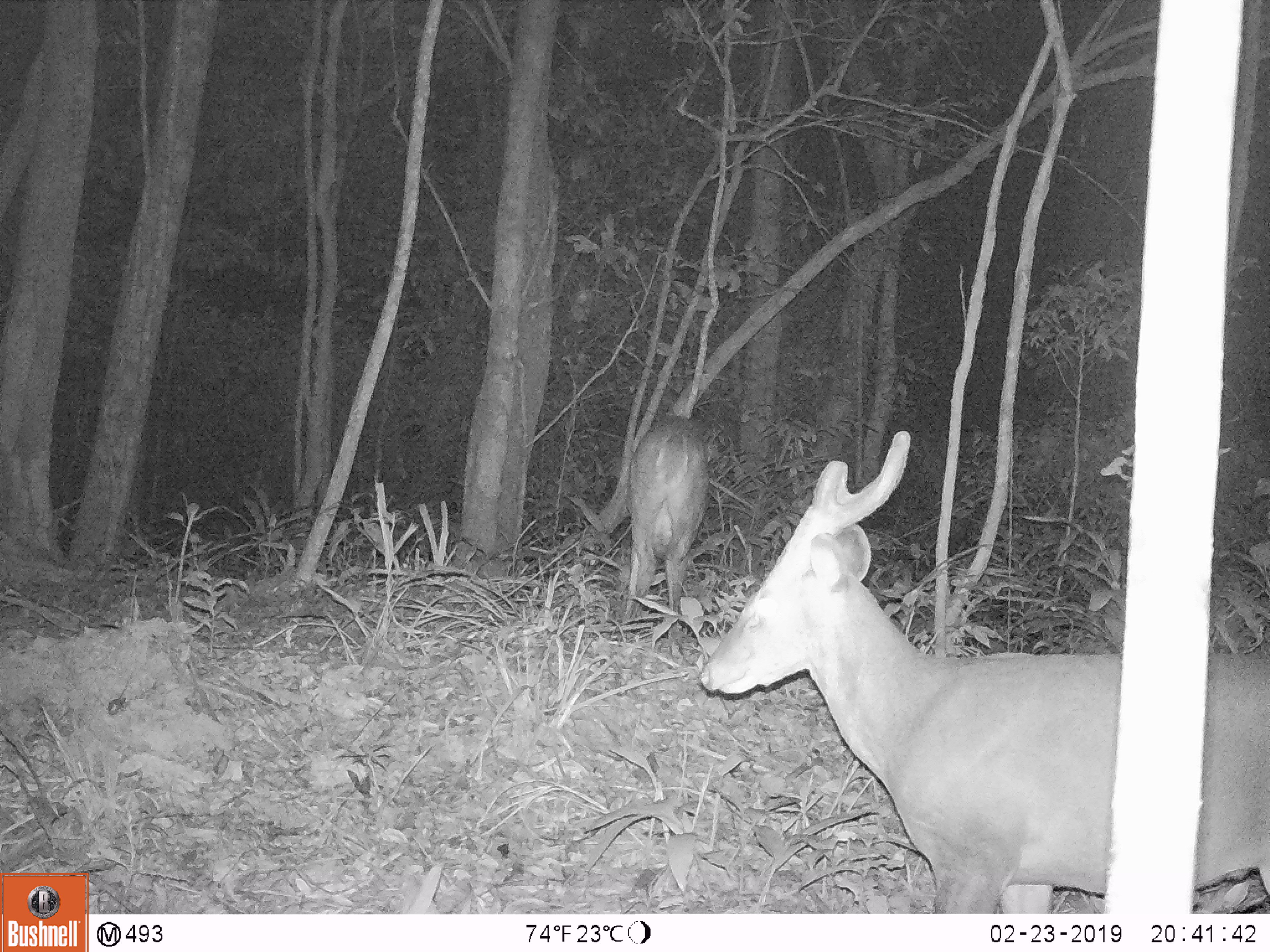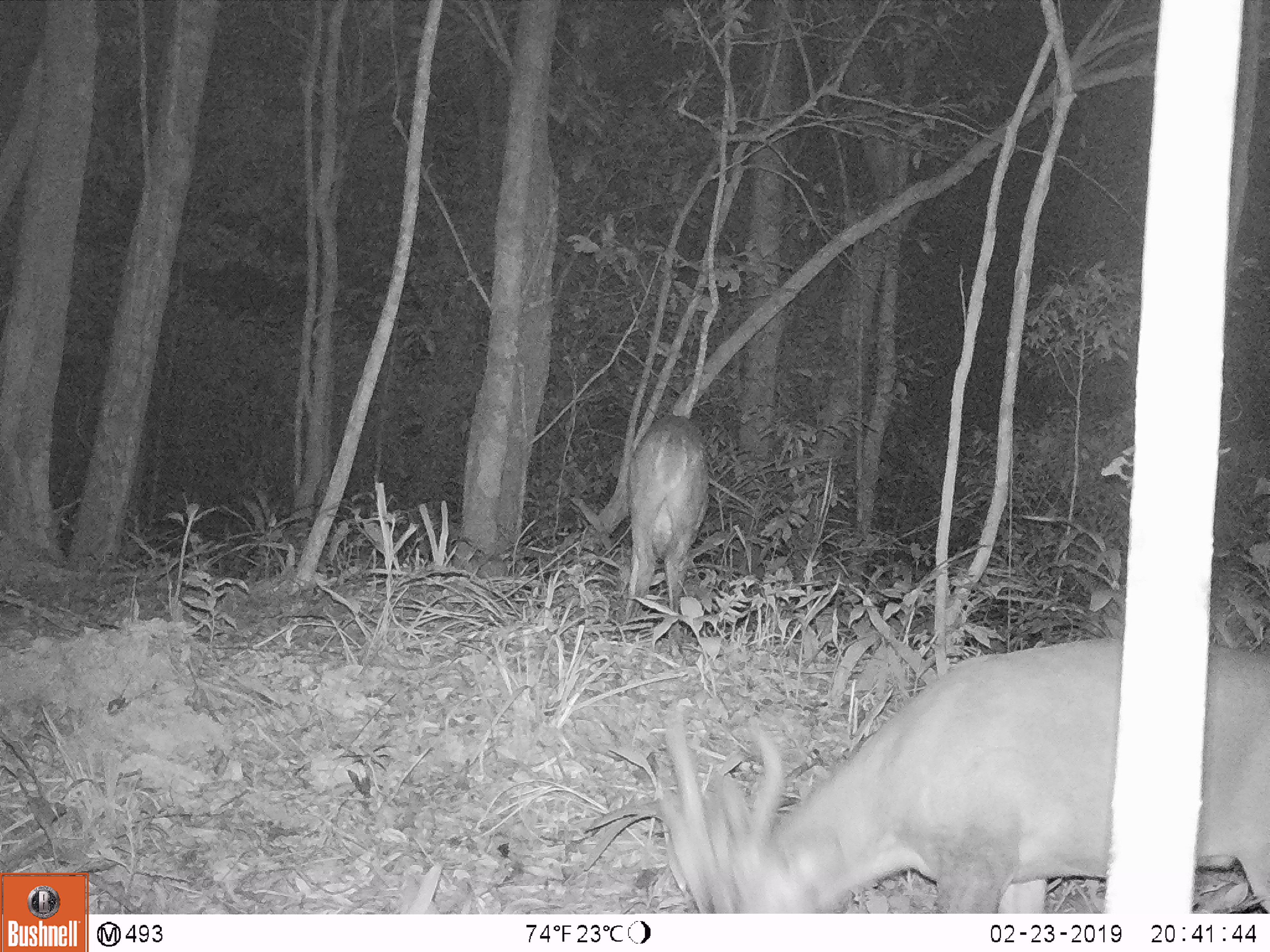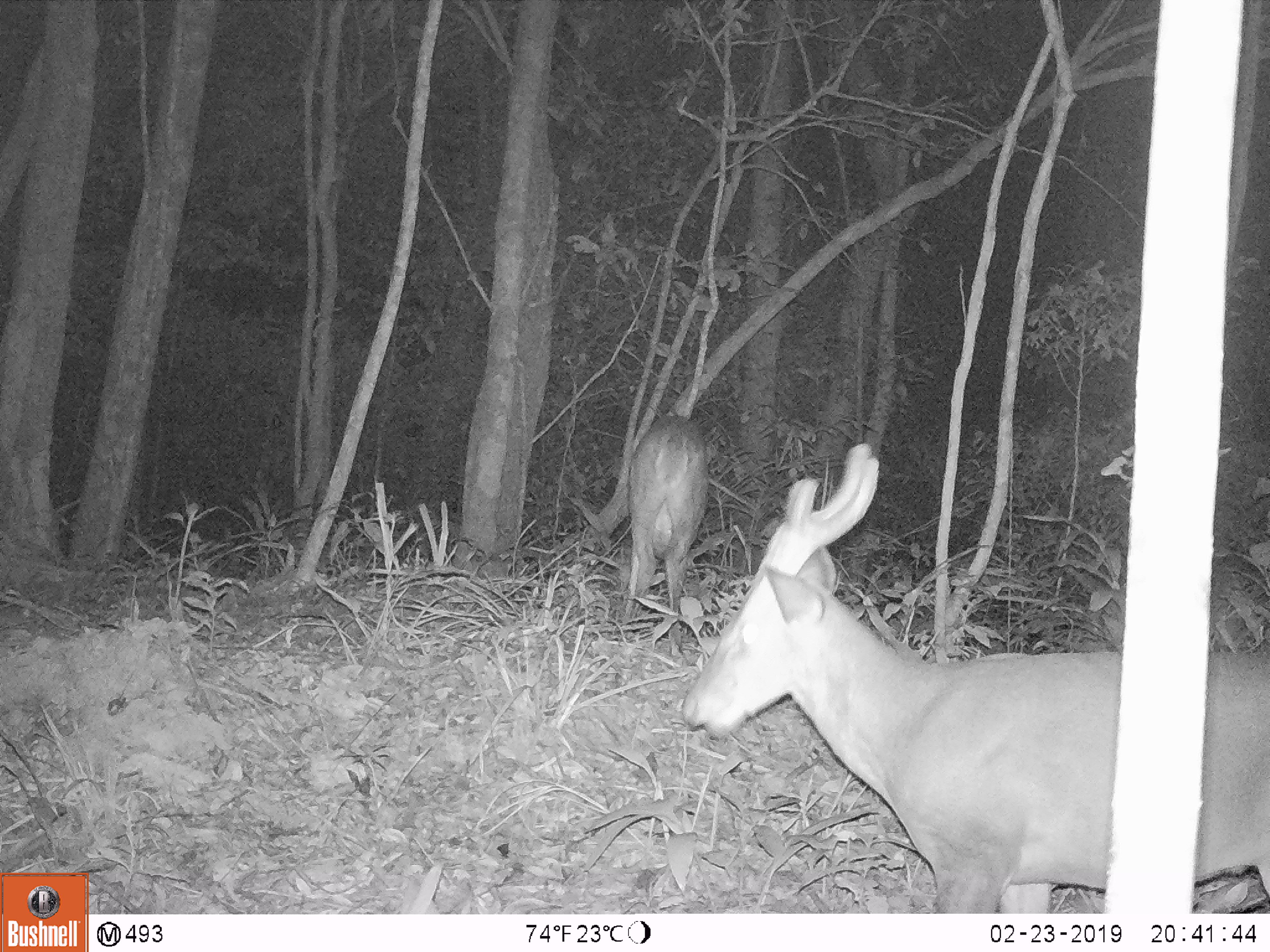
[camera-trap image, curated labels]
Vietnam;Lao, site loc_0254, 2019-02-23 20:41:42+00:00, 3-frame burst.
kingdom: Animalia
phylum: Chordata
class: Mammalia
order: Artiodactyla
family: Cervidae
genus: Muntiacus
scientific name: Muntiacus vuquangensis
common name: large-antlered muntjac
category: large antlered muntjac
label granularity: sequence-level